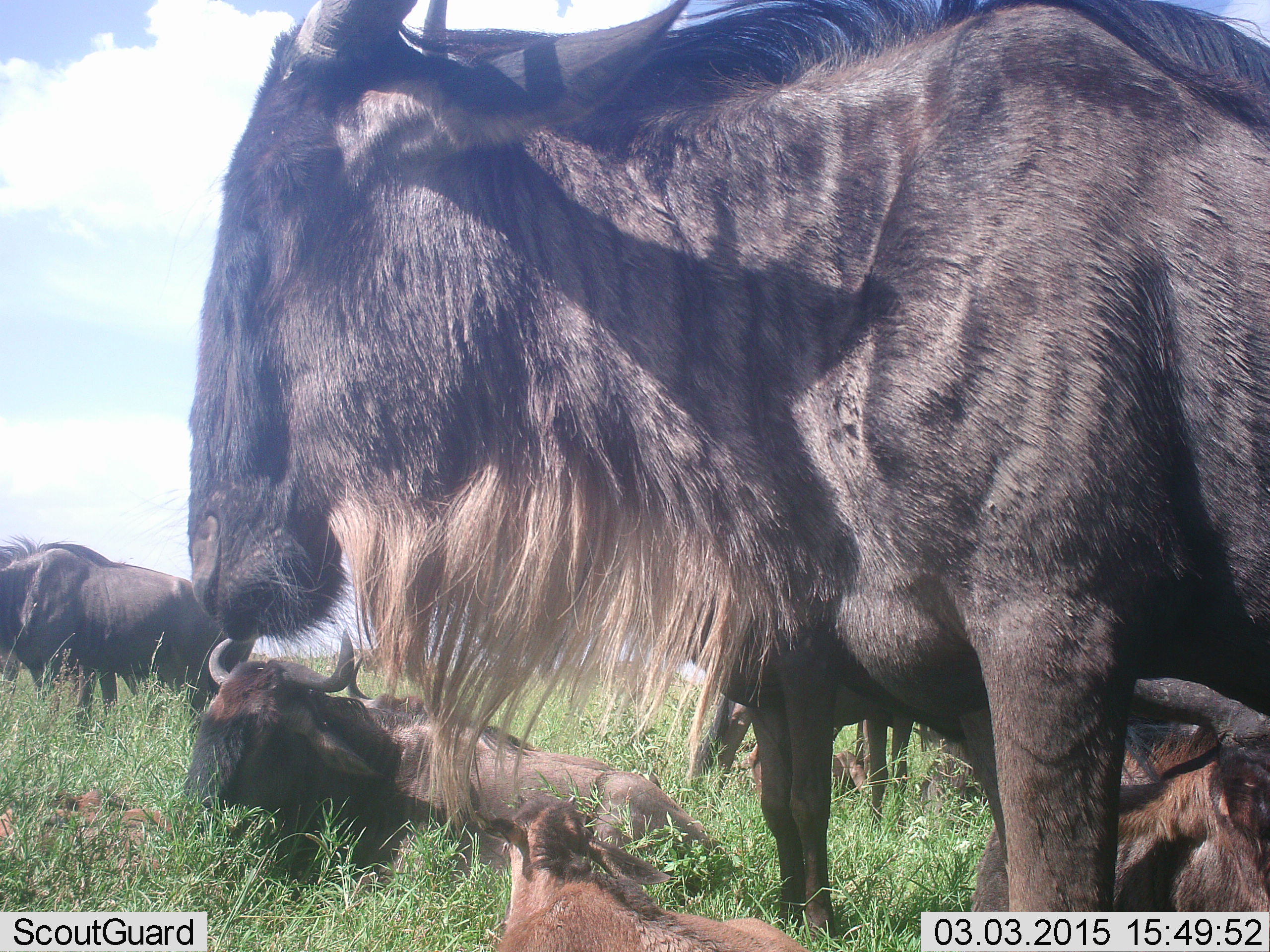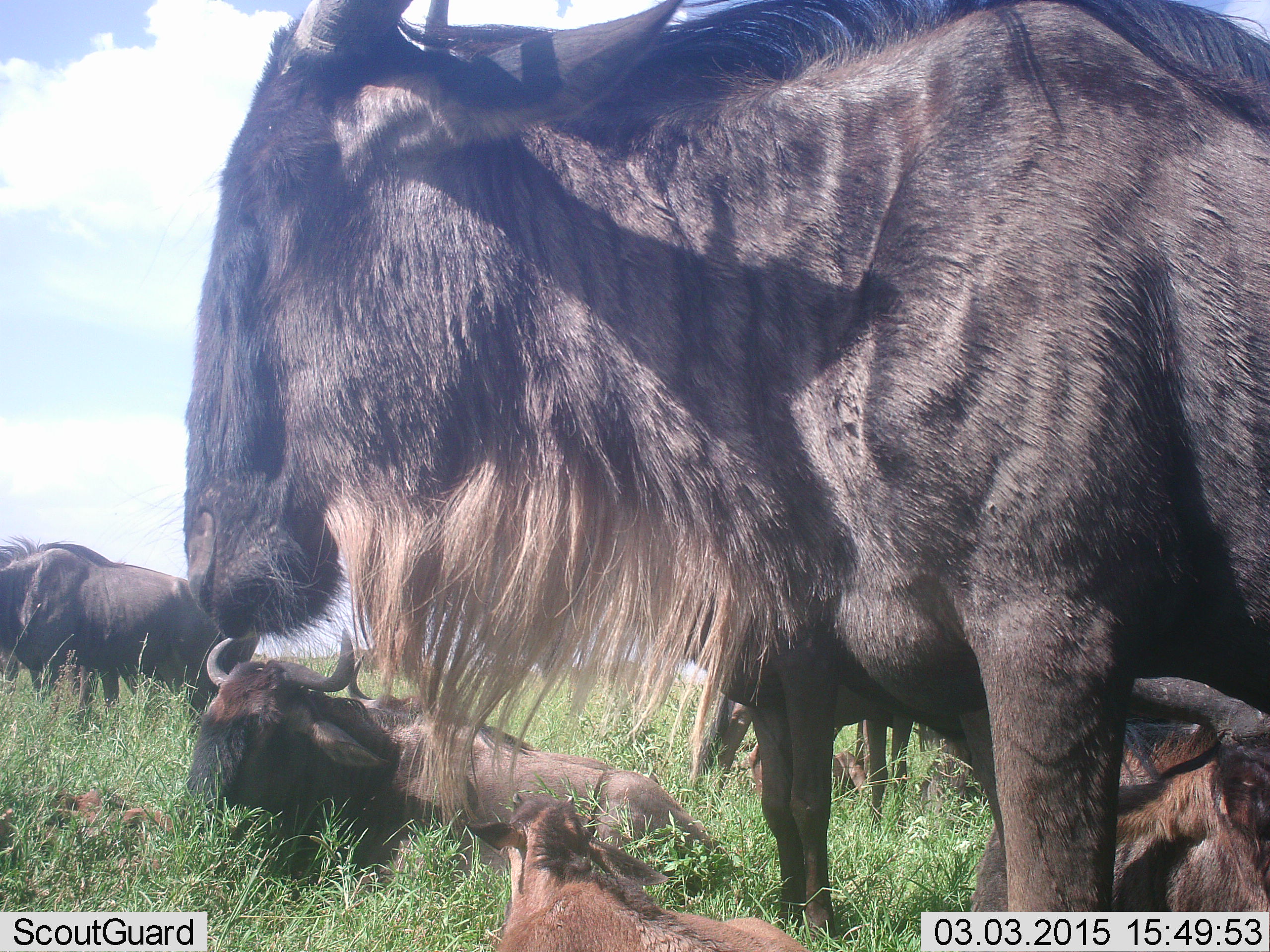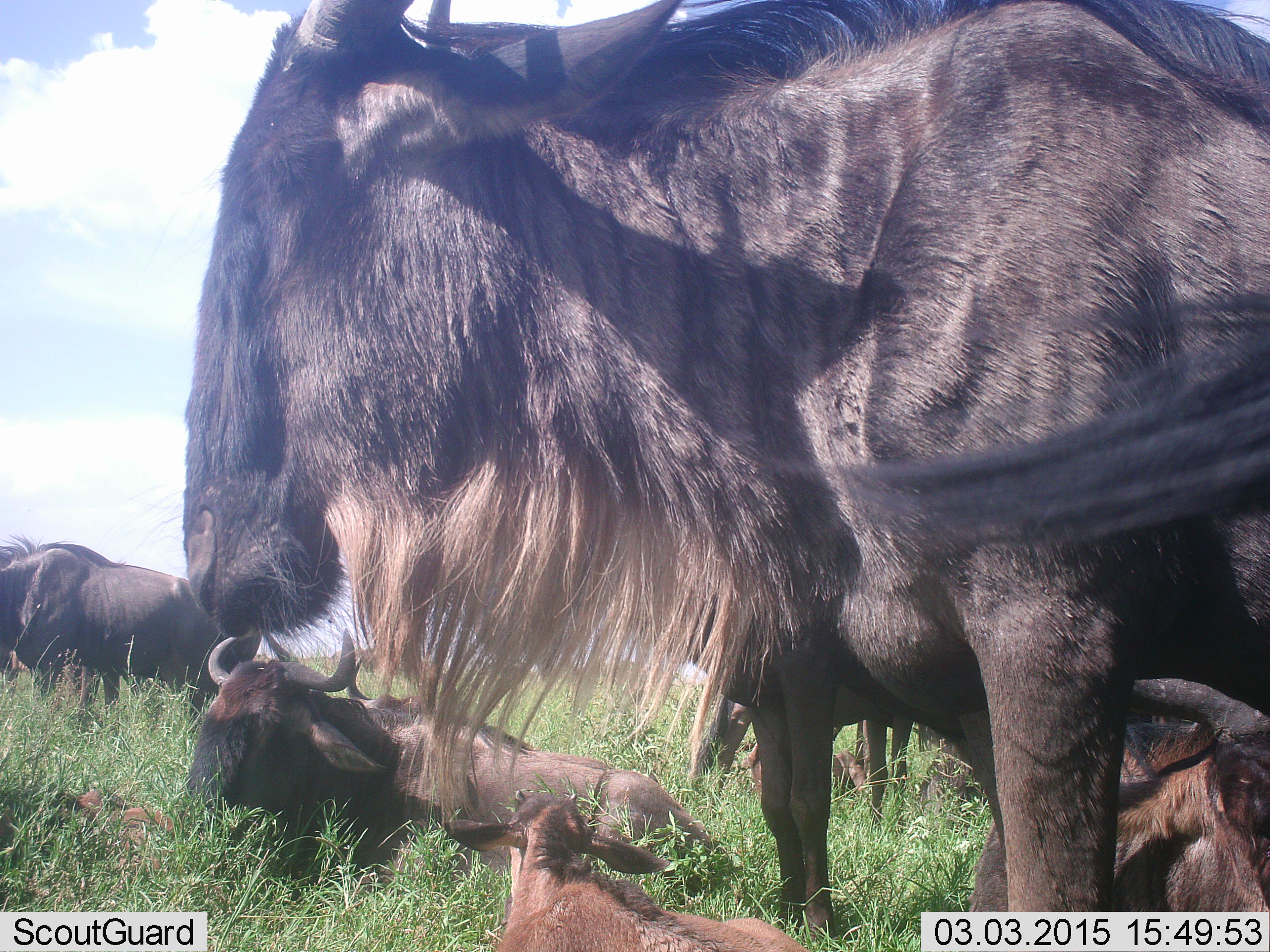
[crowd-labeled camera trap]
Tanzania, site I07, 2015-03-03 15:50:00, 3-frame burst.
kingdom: Animalia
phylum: Chordata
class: Mammalia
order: Artiodactyla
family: Bovidae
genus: Connochaetes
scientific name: Connochaetes taurinus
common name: blue wildebeest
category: wildebeest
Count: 5.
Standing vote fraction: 80%.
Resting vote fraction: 100%.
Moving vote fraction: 0%.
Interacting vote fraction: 10%.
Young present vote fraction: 50%.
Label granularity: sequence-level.